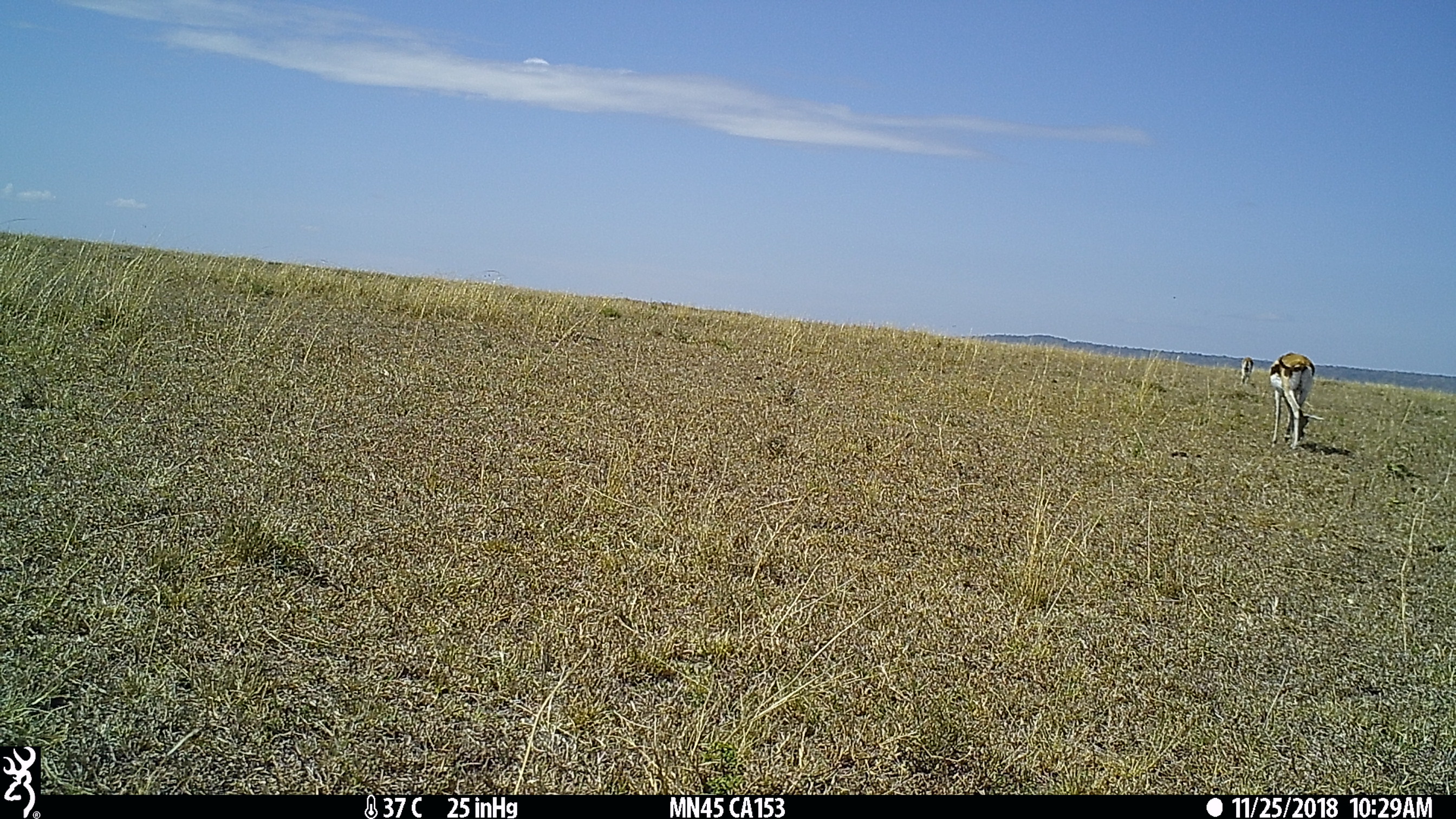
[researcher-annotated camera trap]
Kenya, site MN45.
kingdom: Animalia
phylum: Chordata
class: Mammalia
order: Artiodactyla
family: Bovidae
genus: Eudorcas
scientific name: Eudorcas thomsonii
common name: thomon's gazelle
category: gazelle thomsons